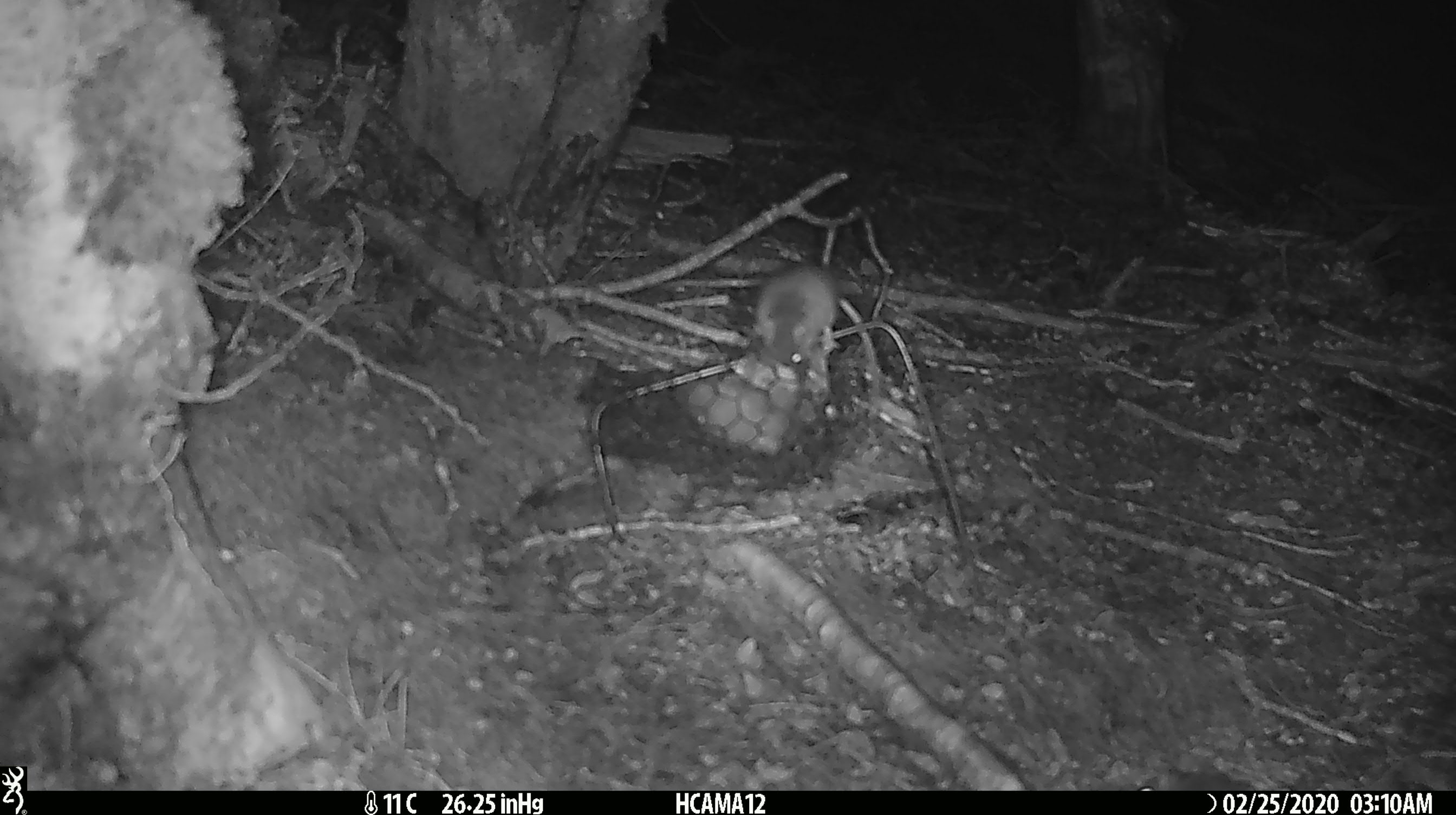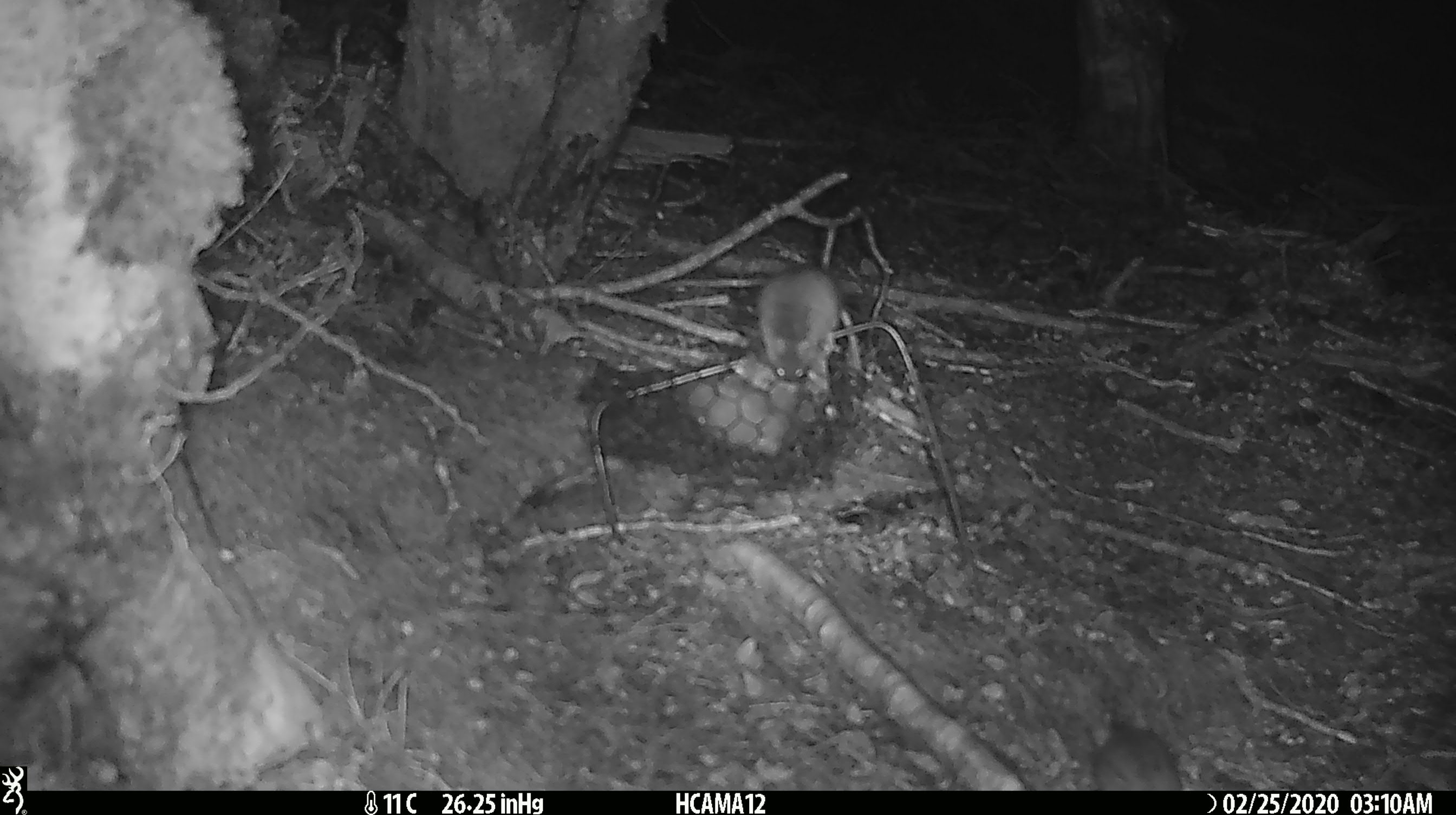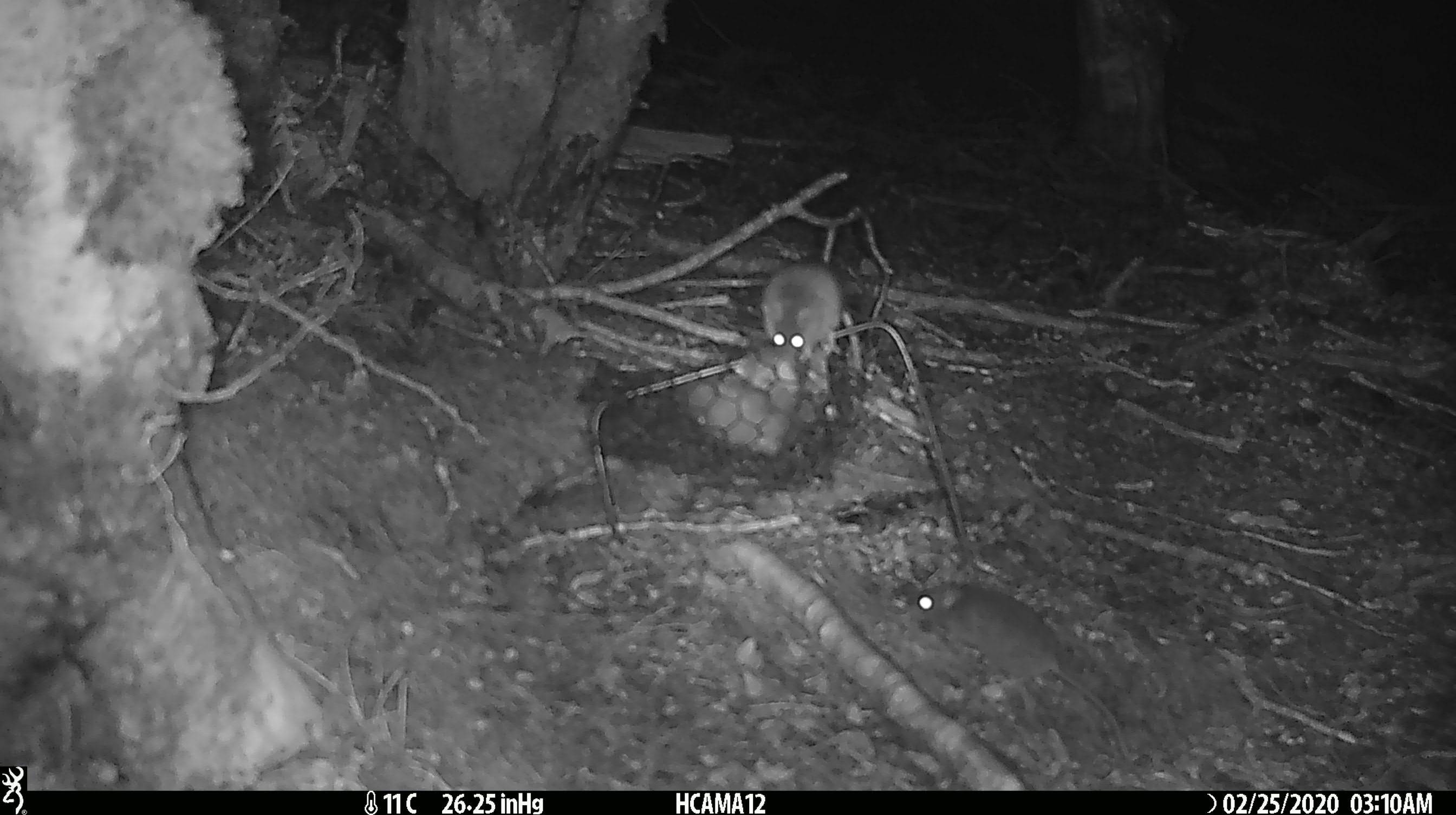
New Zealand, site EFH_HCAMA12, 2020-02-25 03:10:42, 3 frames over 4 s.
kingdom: Animalia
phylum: Chordata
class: Mammalia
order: Rodentia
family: Muridae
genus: Mus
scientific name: Mus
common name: mouse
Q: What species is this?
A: Mouse (Mus).